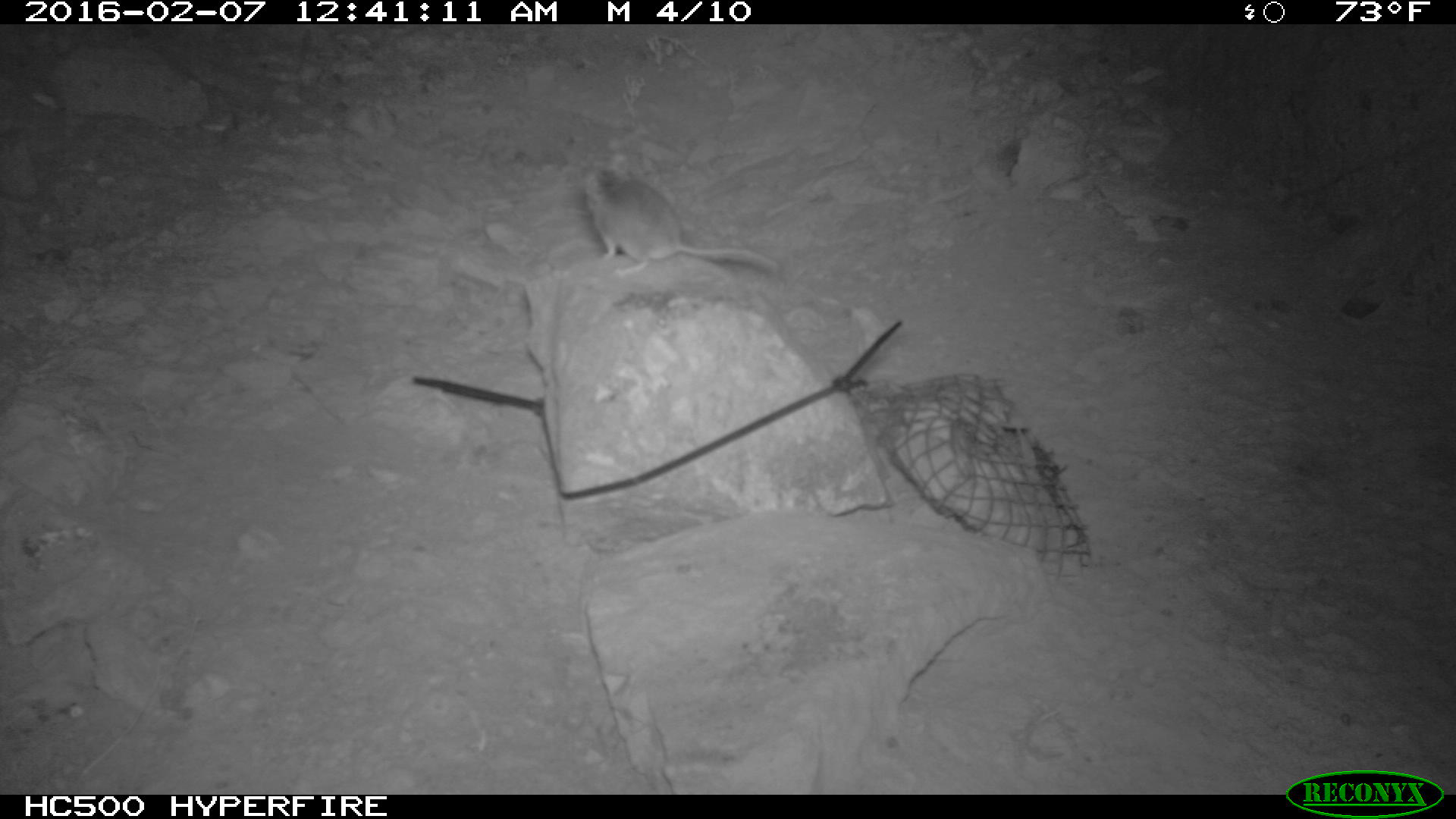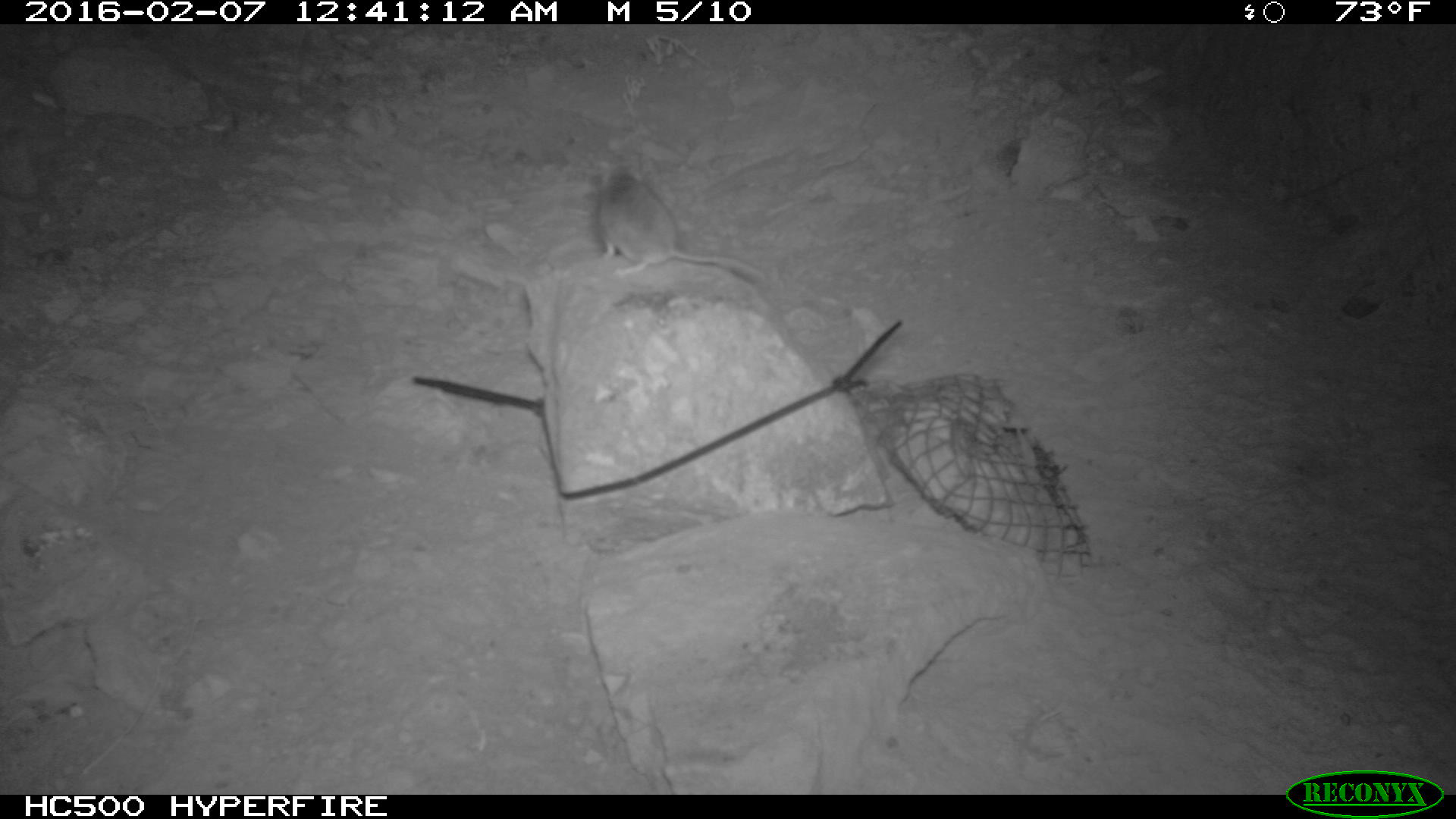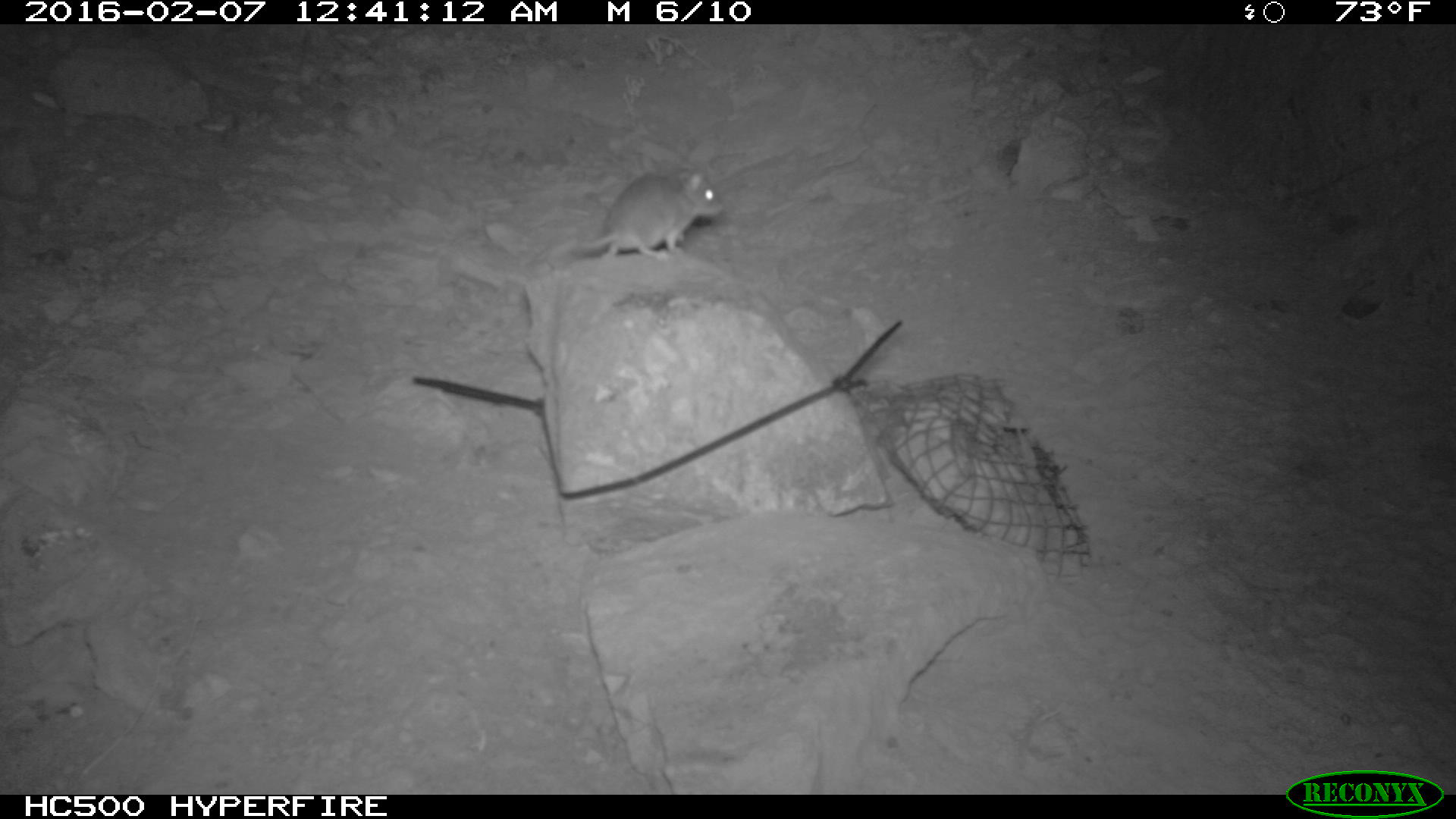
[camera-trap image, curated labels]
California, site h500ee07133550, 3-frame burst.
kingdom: Animalia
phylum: Chordata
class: Mammalia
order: Rodentia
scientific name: Rodentia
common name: rodent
Rodent (Rodentia).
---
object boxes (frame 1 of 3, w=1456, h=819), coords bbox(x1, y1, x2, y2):
rodent: bbox(586, 155, 781, 273)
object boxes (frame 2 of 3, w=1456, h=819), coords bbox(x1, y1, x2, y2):
rodent: bbox(598, 165, 764, 282)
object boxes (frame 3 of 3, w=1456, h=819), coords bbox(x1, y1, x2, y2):
rodent: bbox(543, 158, 726, 259)